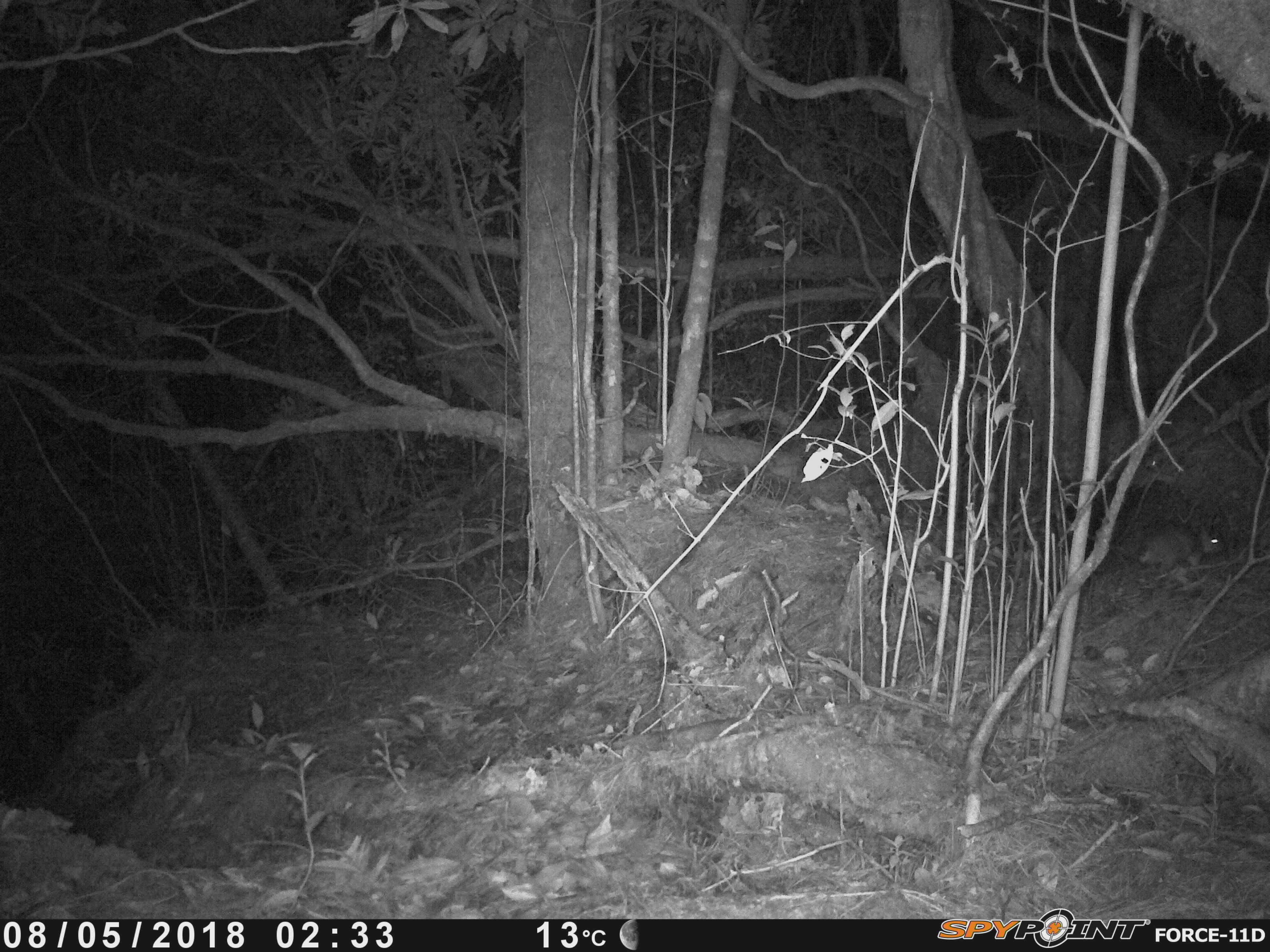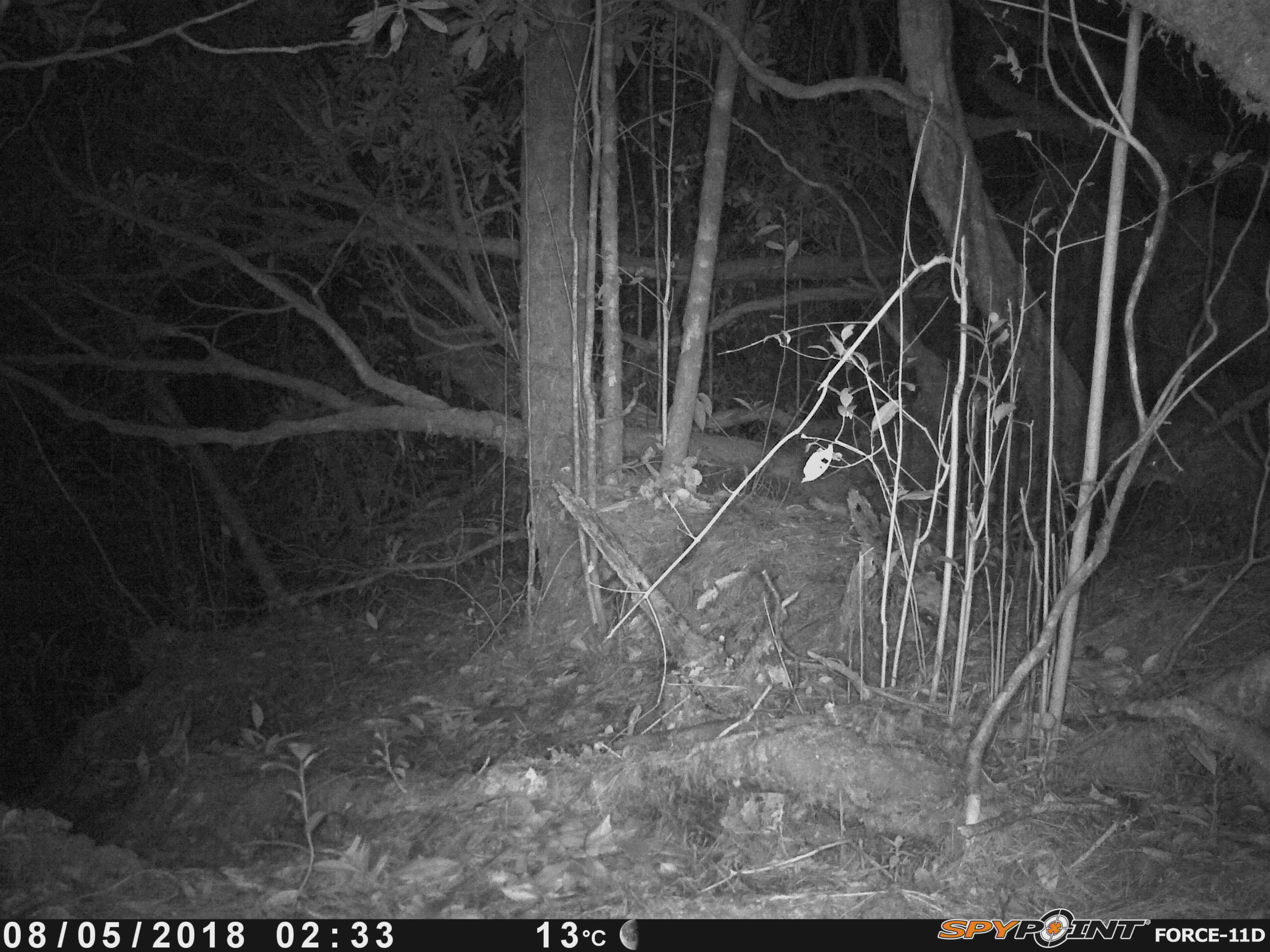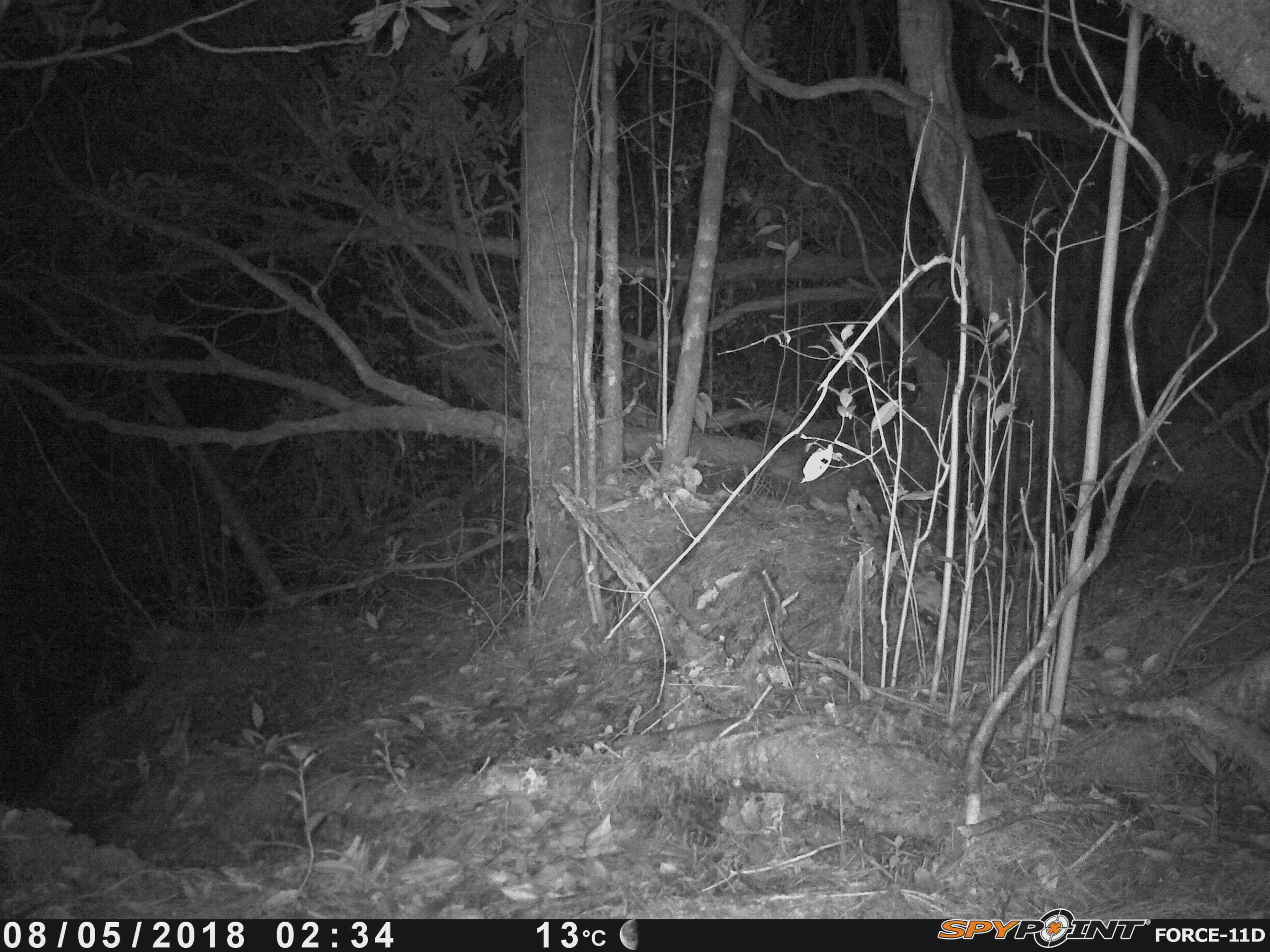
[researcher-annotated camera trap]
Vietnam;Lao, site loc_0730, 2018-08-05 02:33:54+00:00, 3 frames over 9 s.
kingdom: Animalia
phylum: Chordata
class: Mammalia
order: Rodentia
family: Muridae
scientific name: Muridae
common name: old-world mice and rats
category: unidentified murid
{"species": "unidentified murid (old-world mice and rats) (Muridae)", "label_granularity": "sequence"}